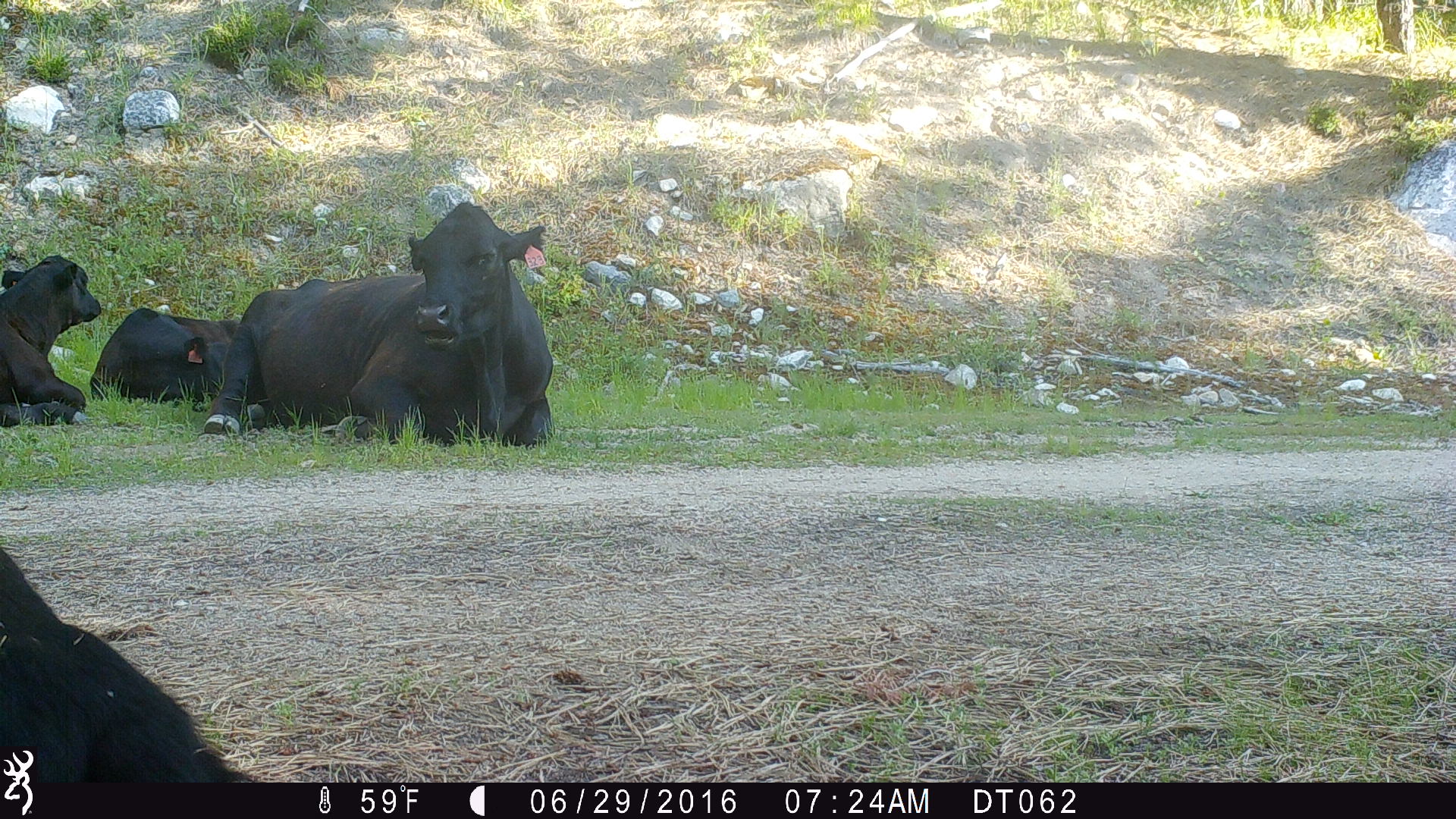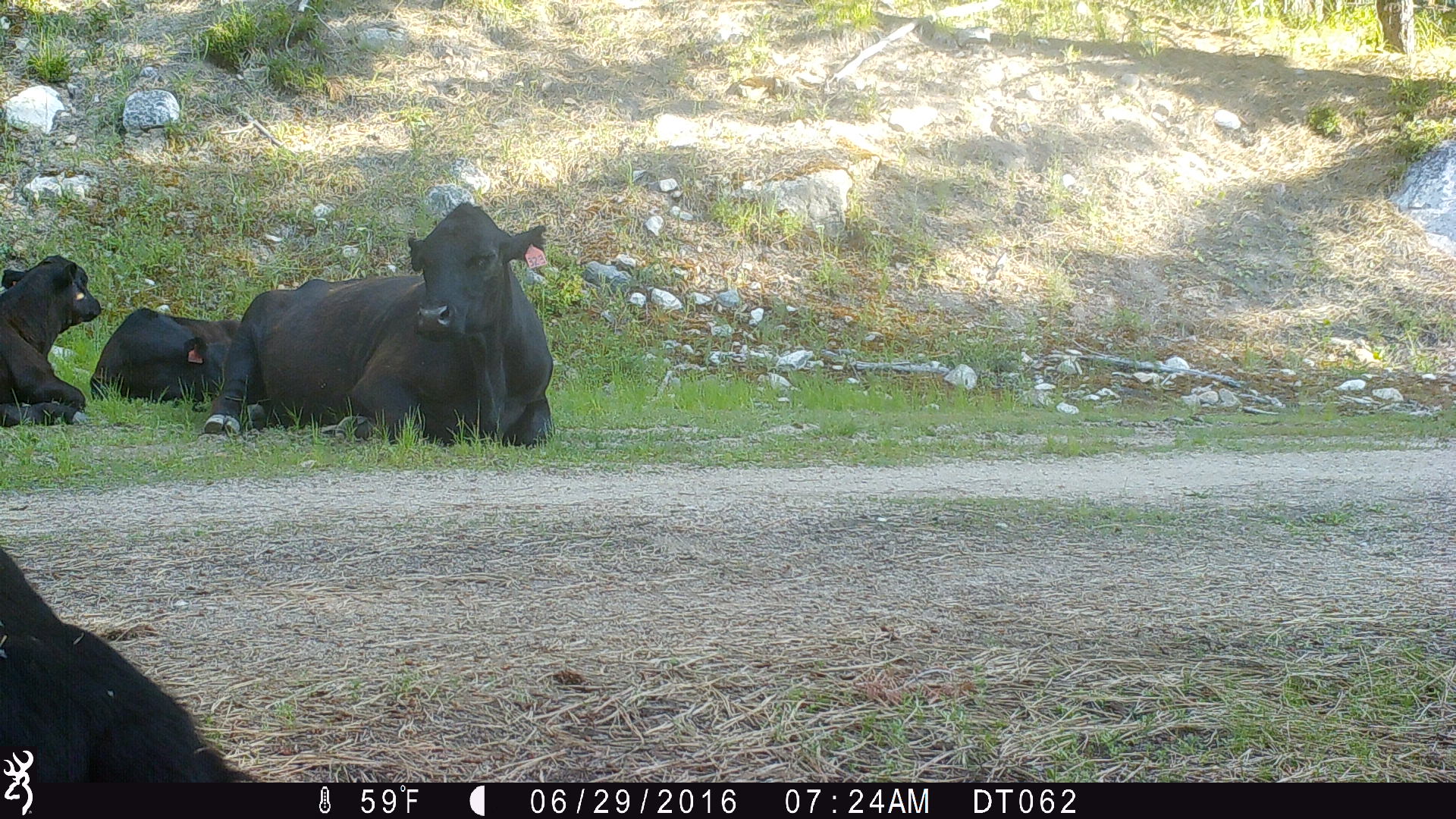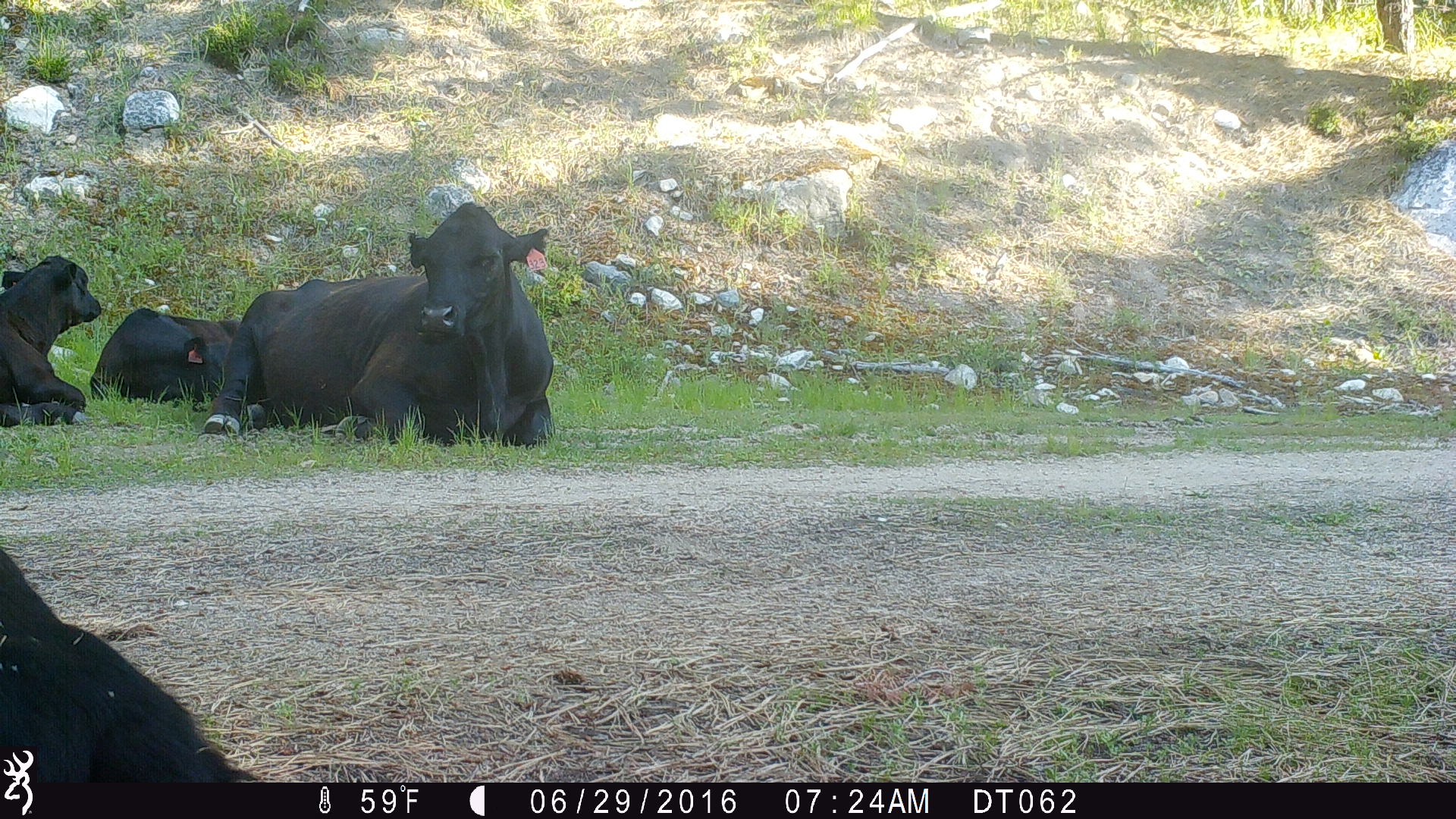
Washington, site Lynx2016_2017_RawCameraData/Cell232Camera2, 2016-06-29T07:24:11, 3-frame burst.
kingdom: Animalia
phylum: Chordata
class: Mammalia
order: Artiodactyla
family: Bovidae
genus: Bos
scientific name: Bos taurus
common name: domestic cattle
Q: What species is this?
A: Domestic cattle (Bos taurus).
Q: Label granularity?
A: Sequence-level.